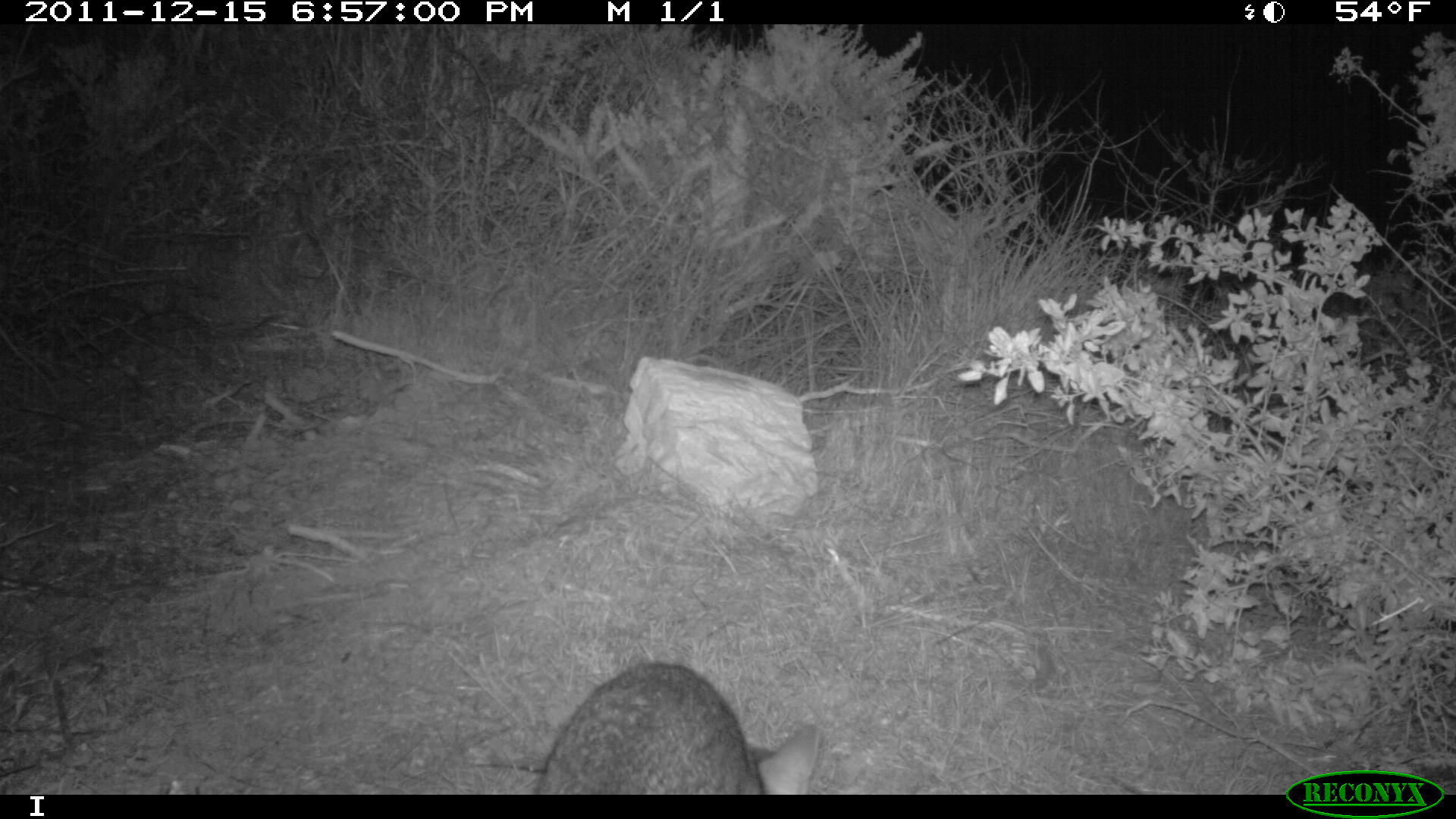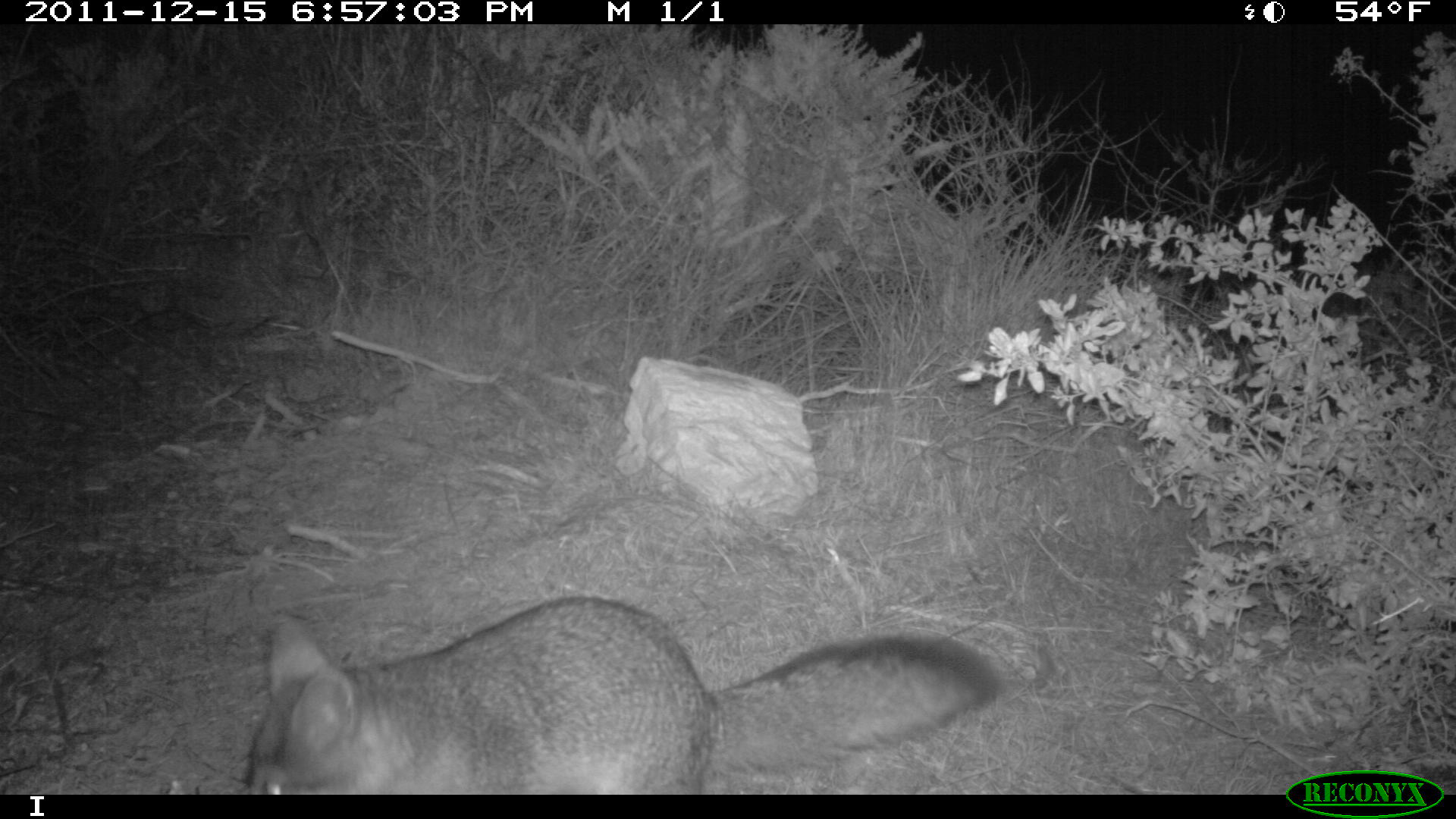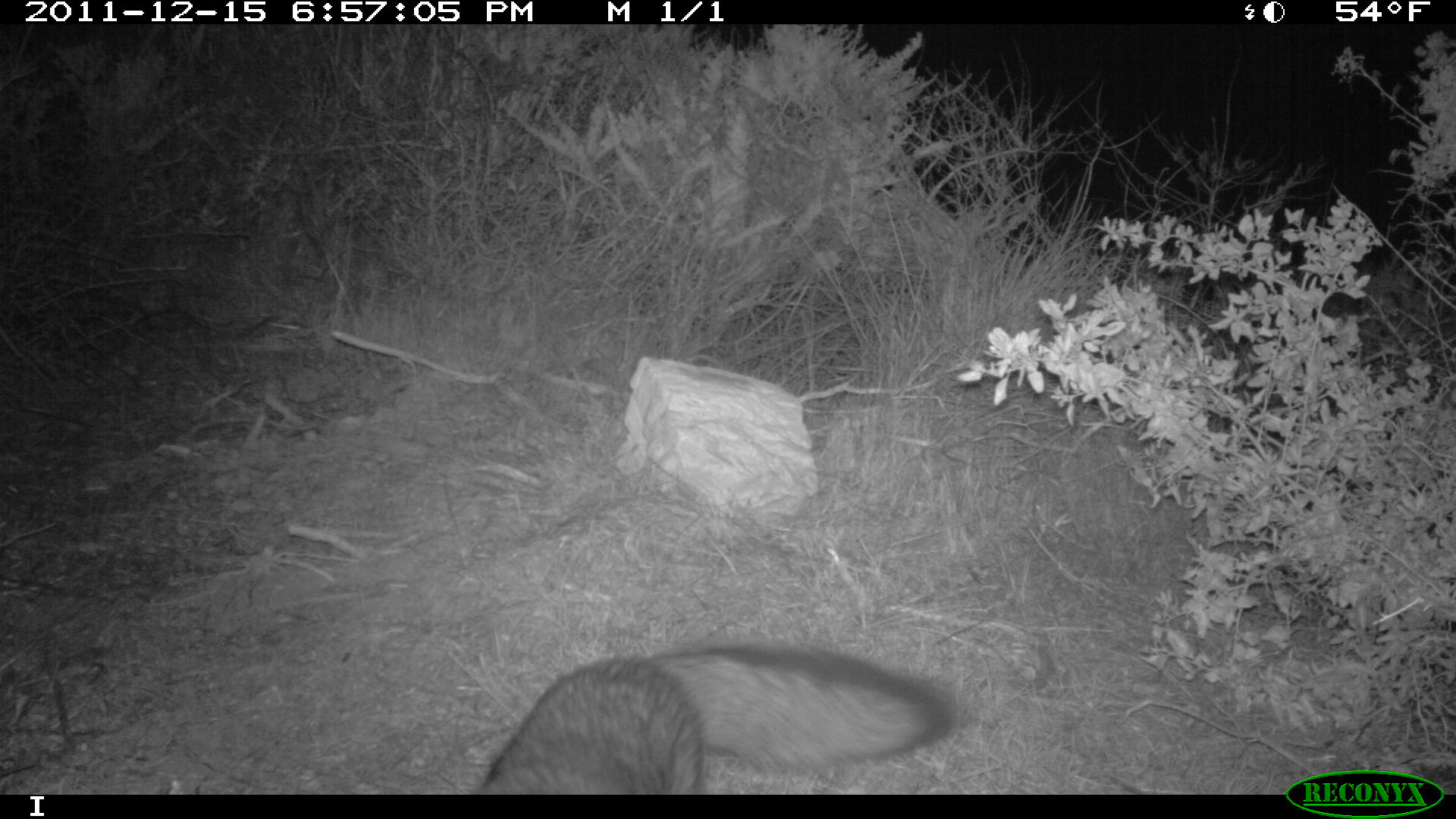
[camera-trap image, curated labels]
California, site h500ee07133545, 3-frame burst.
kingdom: Animalia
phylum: Chordata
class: Mammalia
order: Carnivora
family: Canidae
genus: Urocyon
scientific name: Urocyon littoralis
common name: island fox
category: fox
Fox (island fox) (Urocyon littoralis).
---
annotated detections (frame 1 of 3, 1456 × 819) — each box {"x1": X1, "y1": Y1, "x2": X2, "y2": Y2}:
fox: {"x1": 535, "y1": 661, "x2": 820, "y2": 795}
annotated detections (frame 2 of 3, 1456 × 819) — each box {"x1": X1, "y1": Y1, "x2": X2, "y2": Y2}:
fox: {"x1": 237, "y1": 594, "x2": 1001, "y2": 794}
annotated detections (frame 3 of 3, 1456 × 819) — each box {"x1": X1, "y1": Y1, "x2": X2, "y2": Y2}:
fox: {"x1": 477, "y1": 640, "x2": 956, "y2": 793}